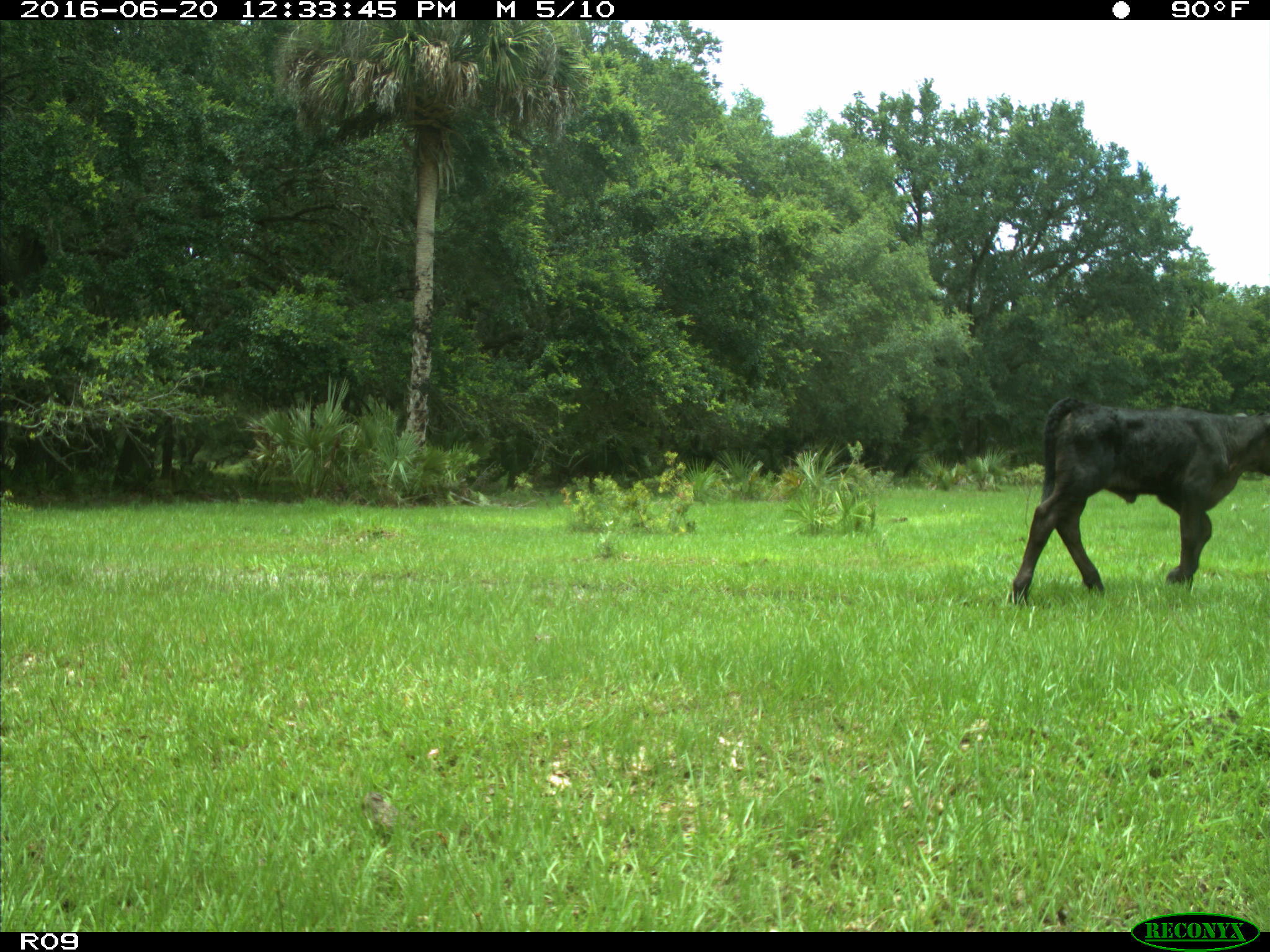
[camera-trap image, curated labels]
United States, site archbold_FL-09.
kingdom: Animalia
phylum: Chordata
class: Mammalia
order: Artiodactyla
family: Bovidae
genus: Bos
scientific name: Bos taurus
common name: domestic cow